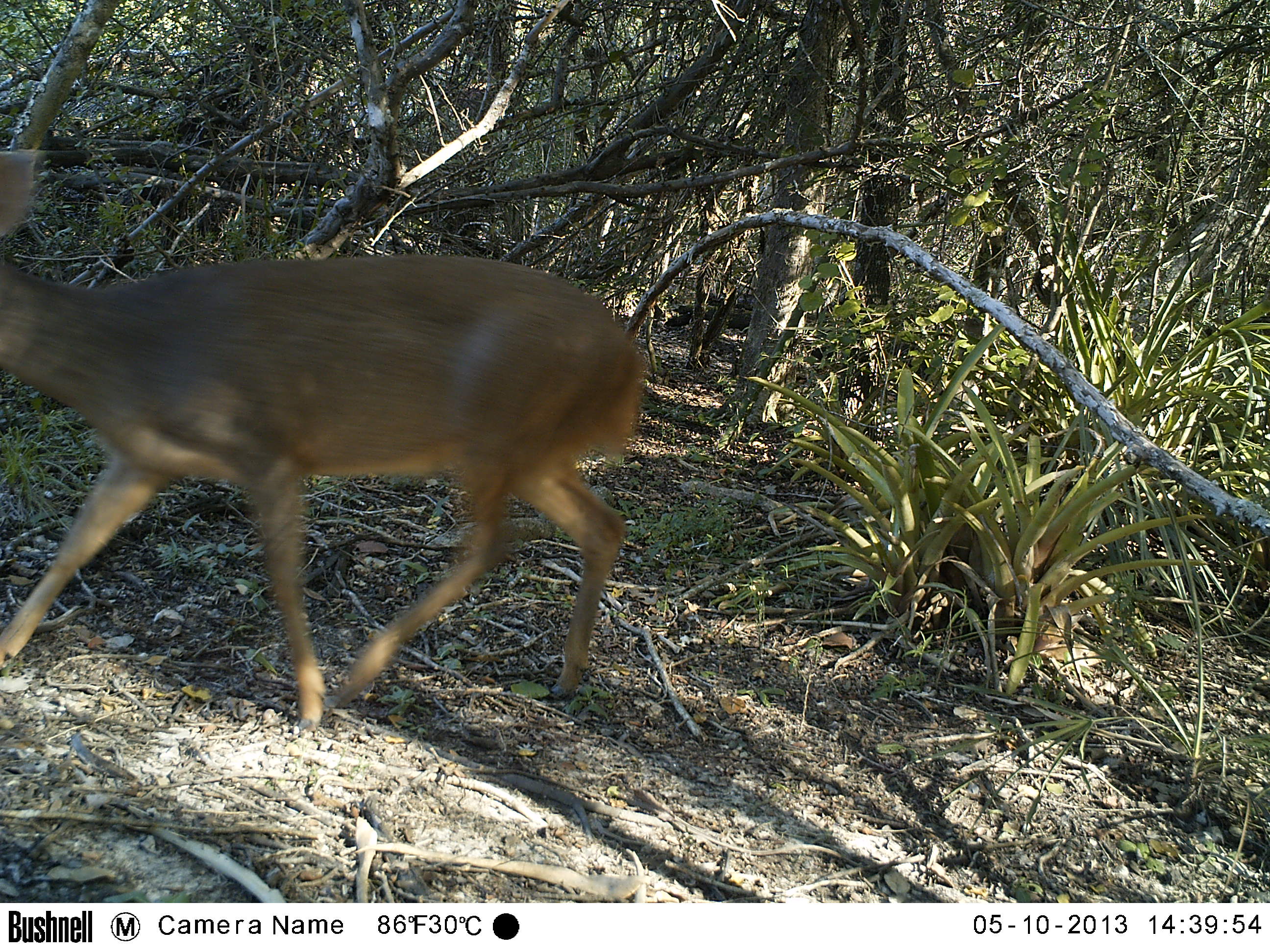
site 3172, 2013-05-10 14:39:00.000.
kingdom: Animalia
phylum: Chordata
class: Mammalia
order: Artiodactyla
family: Cervidae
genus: Mazama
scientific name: Mazama gouazoubira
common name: gray brocket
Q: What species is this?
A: Mazama gouazoubira (gray brocket).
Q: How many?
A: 1.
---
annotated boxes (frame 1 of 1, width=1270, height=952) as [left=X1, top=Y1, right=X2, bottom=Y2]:
mazama gouazoubira: [left=0, top=147, right=649, bottom=728]